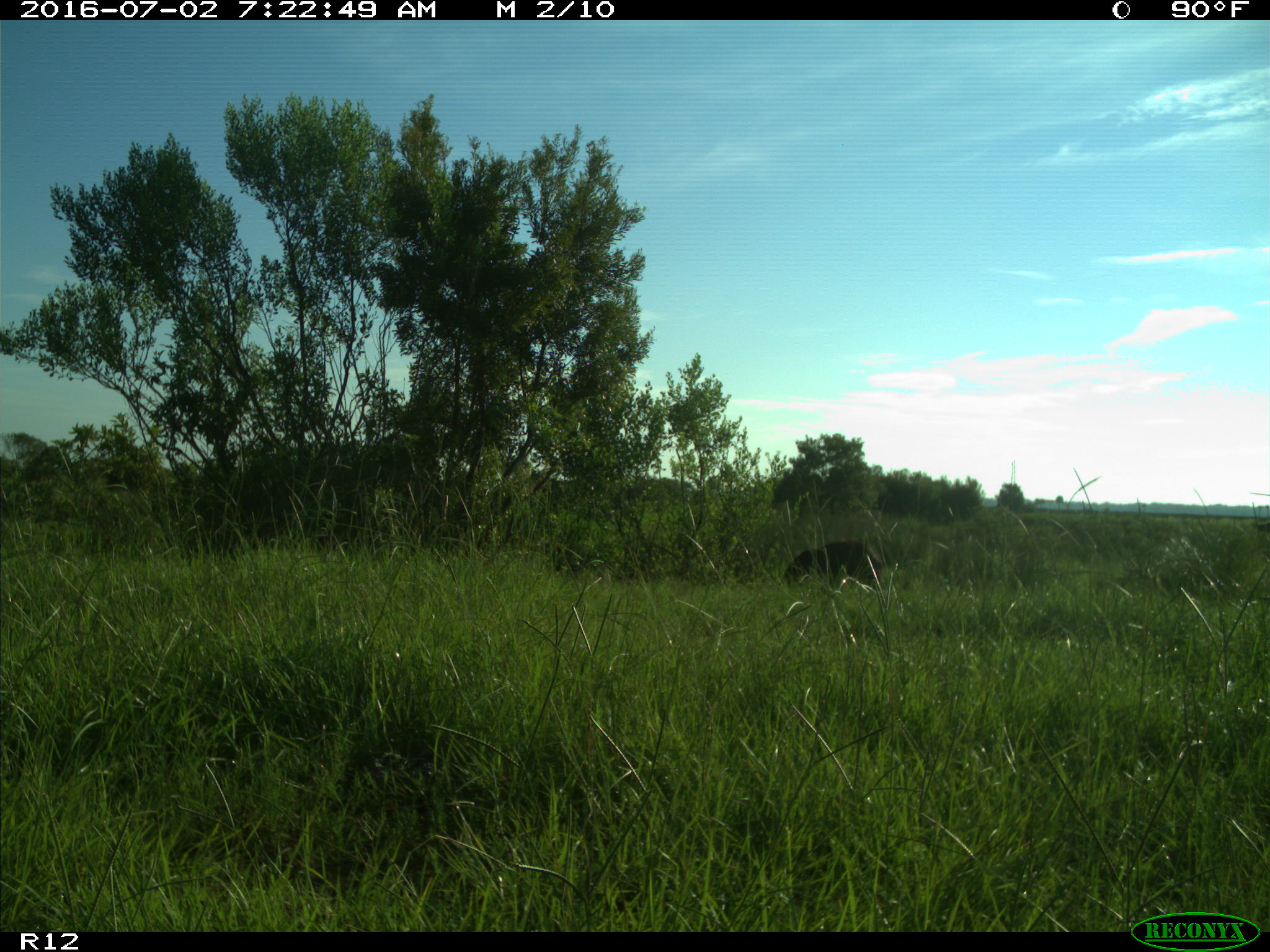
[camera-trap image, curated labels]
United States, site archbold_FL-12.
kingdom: Animalia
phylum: Chordata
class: Mammalia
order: Artiodactyla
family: Bovidae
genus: Bos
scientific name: Bos taurus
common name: domestic cow